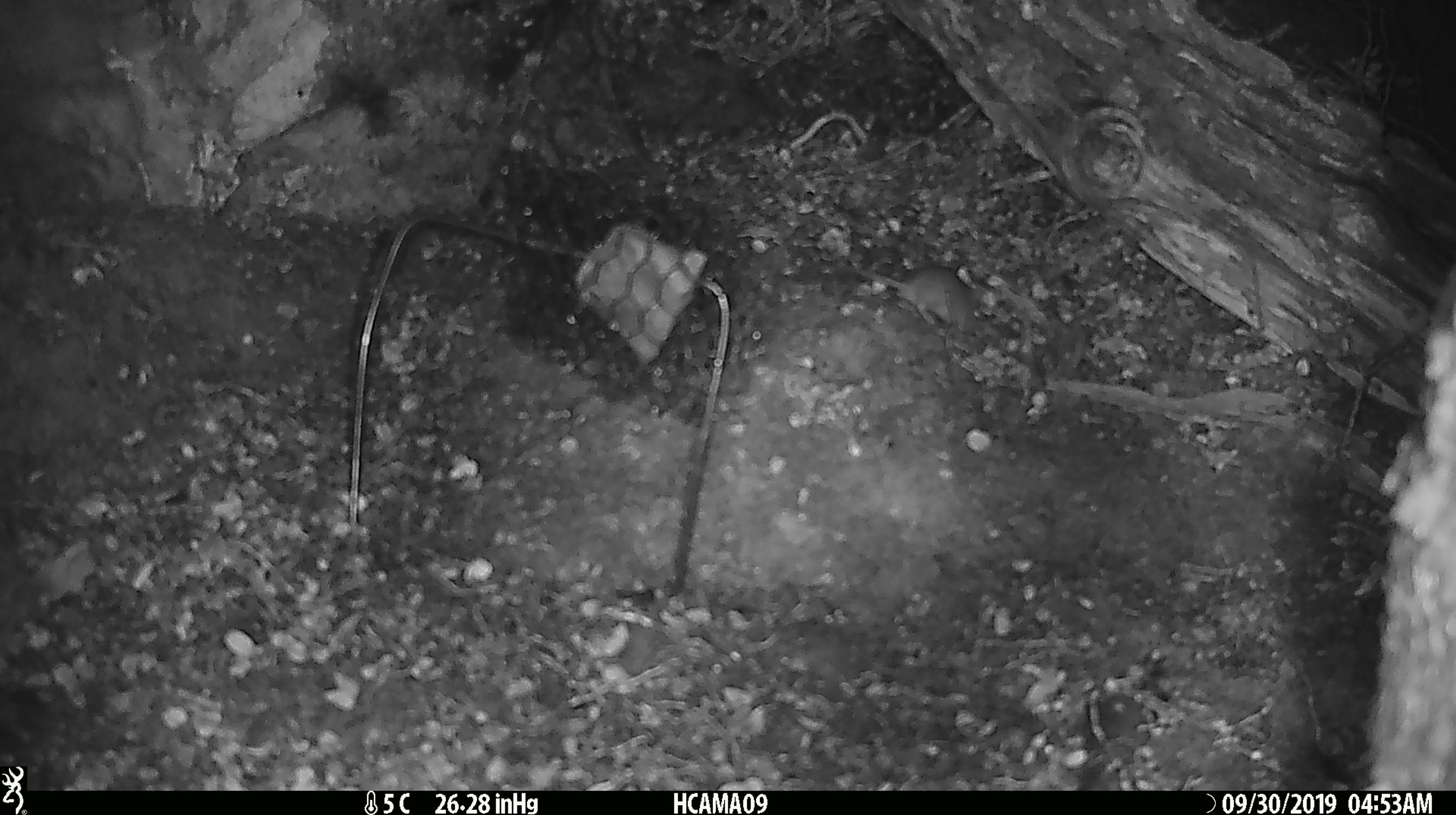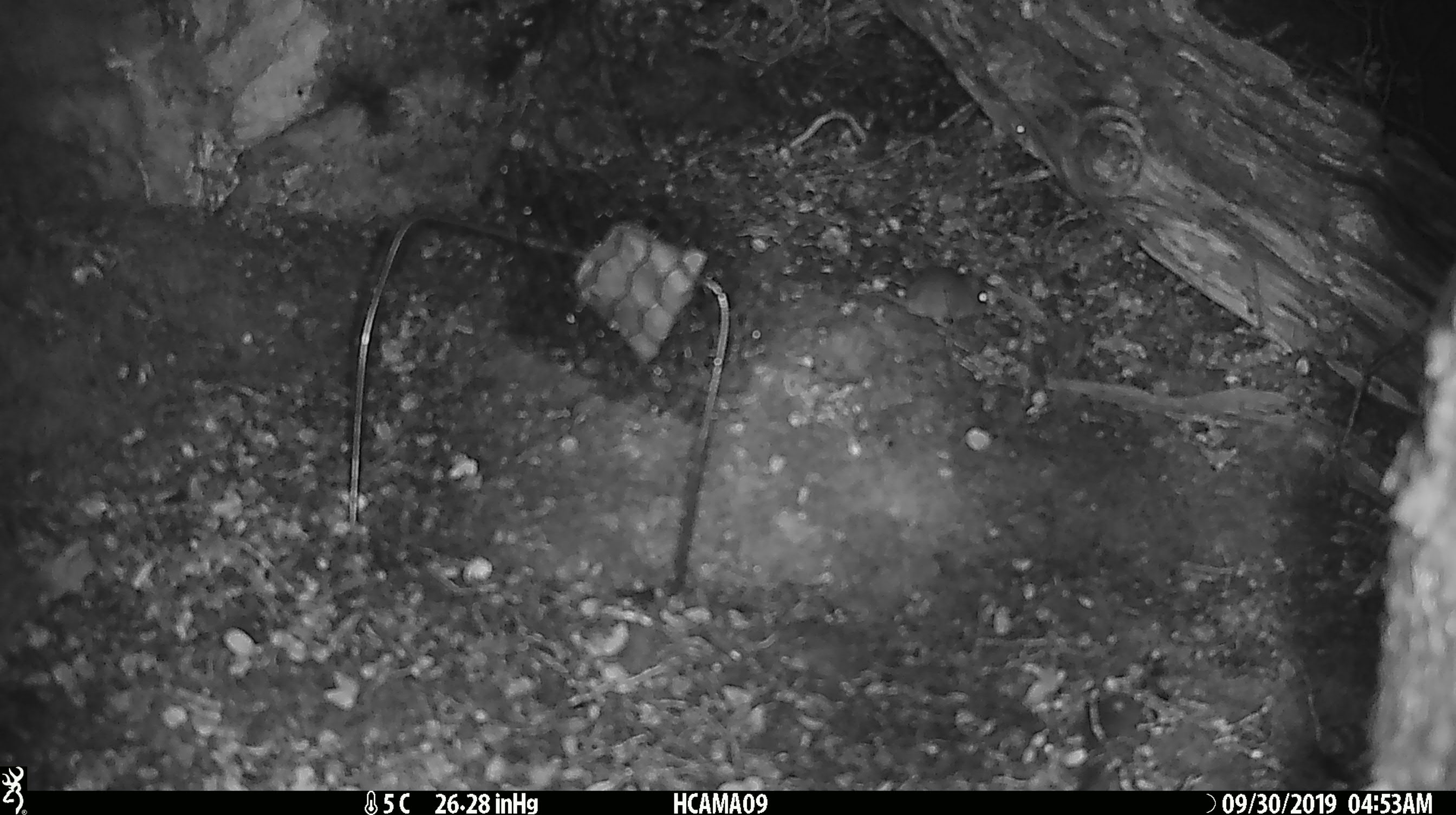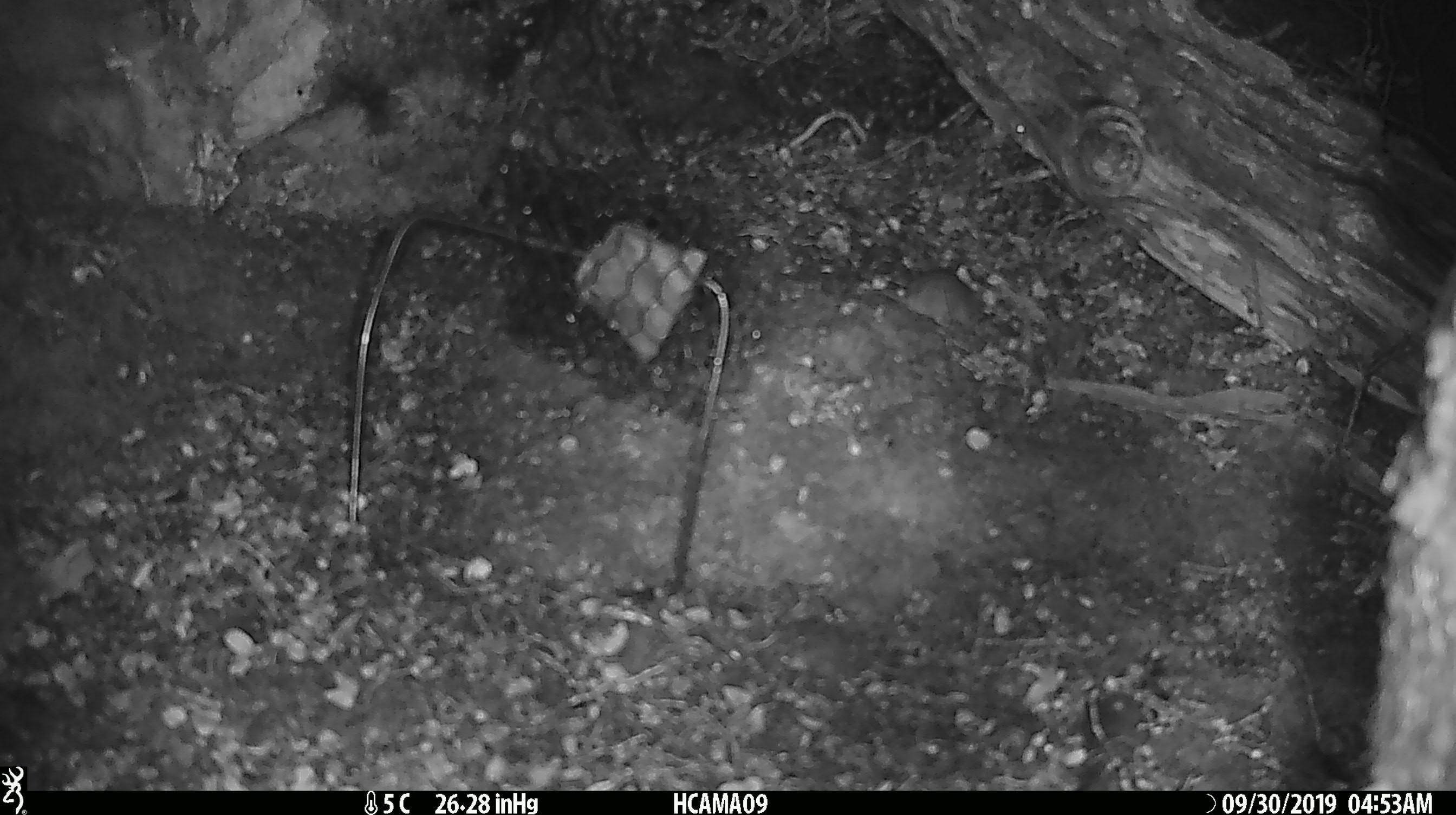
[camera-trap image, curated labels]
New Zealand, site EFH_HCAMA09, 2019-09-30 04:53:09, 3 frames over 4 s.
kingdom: Animalia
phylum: Chordata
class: Mammalia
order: Rodentia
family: Muridae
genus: Mus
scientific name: Mus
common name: mouse